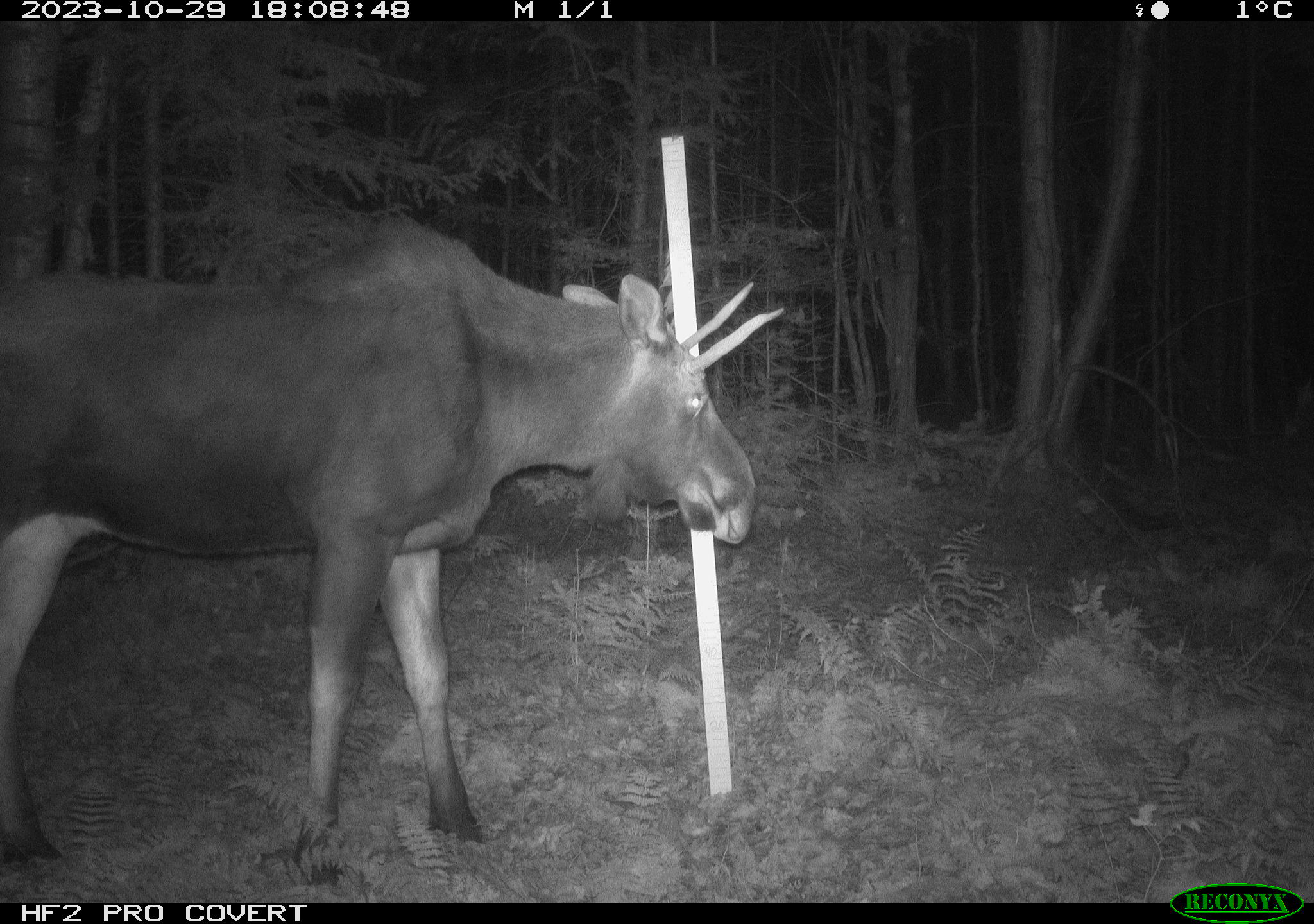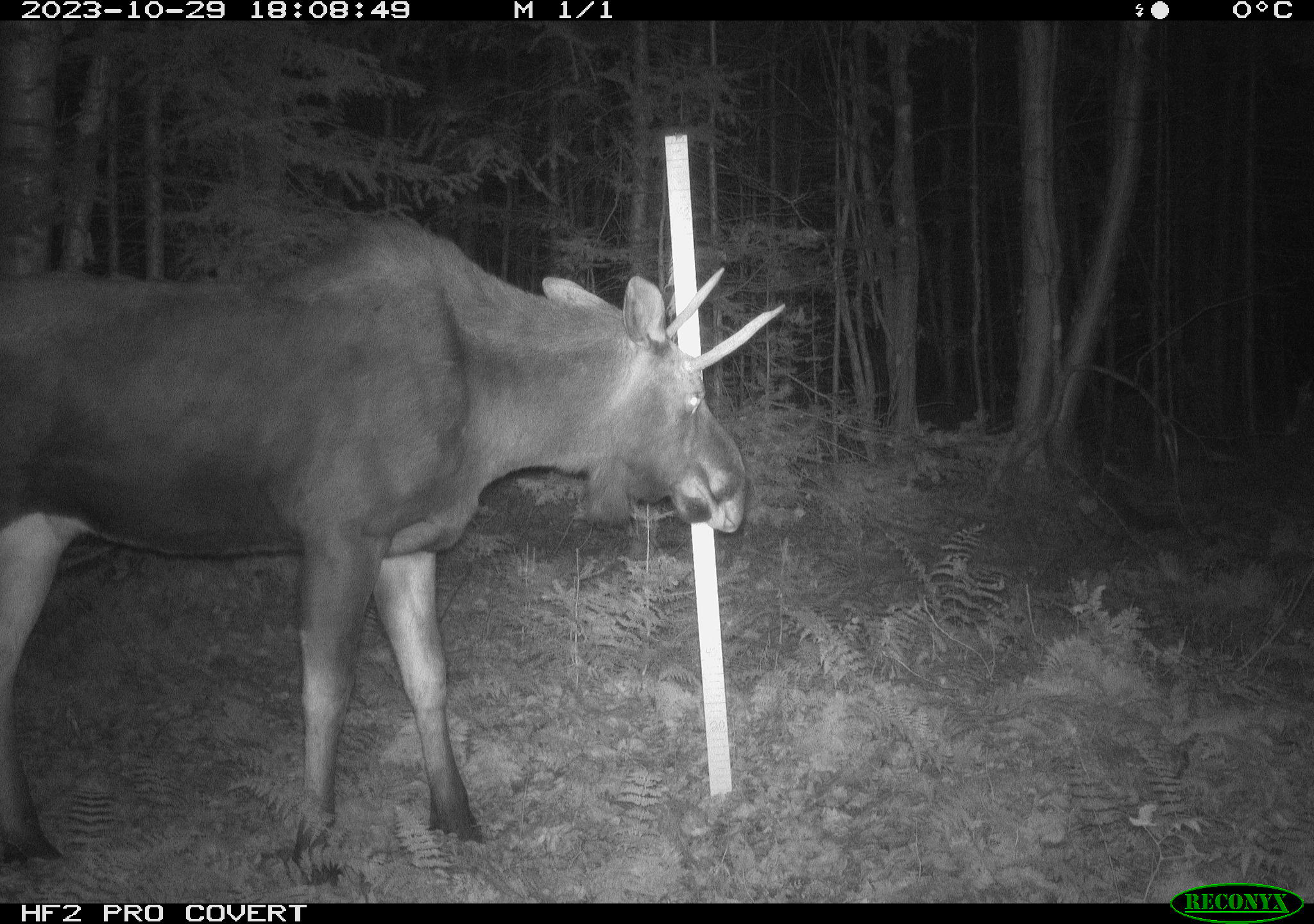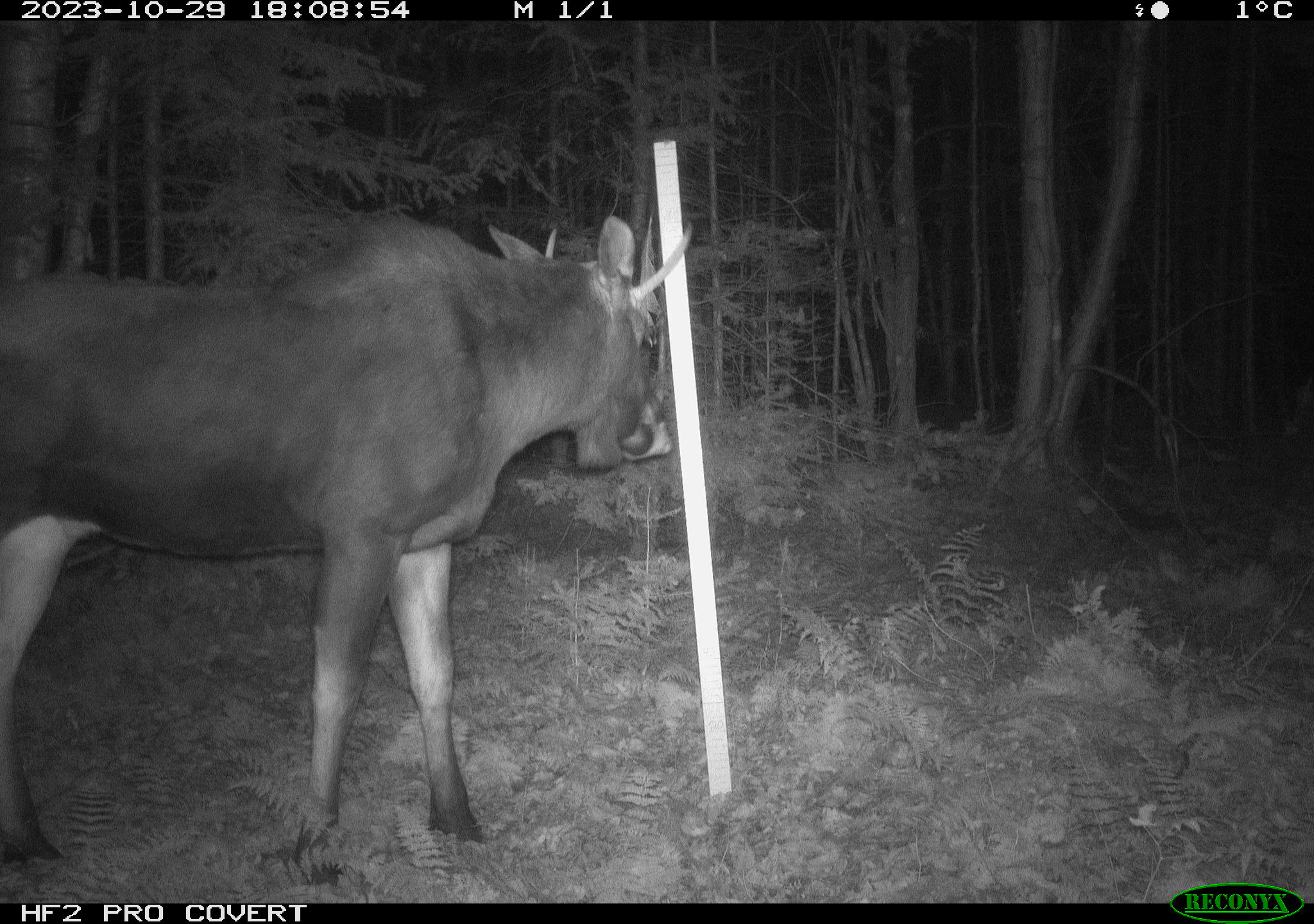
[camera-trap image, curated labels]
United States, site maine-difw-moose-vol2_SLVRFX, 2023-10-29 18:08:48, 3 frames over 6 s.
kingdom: Animalia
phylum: Chordata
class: Mammalia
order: Artiodactyla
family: Cervidae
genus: Alces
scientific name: Alces alces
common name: moose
Moose (Alces alces).